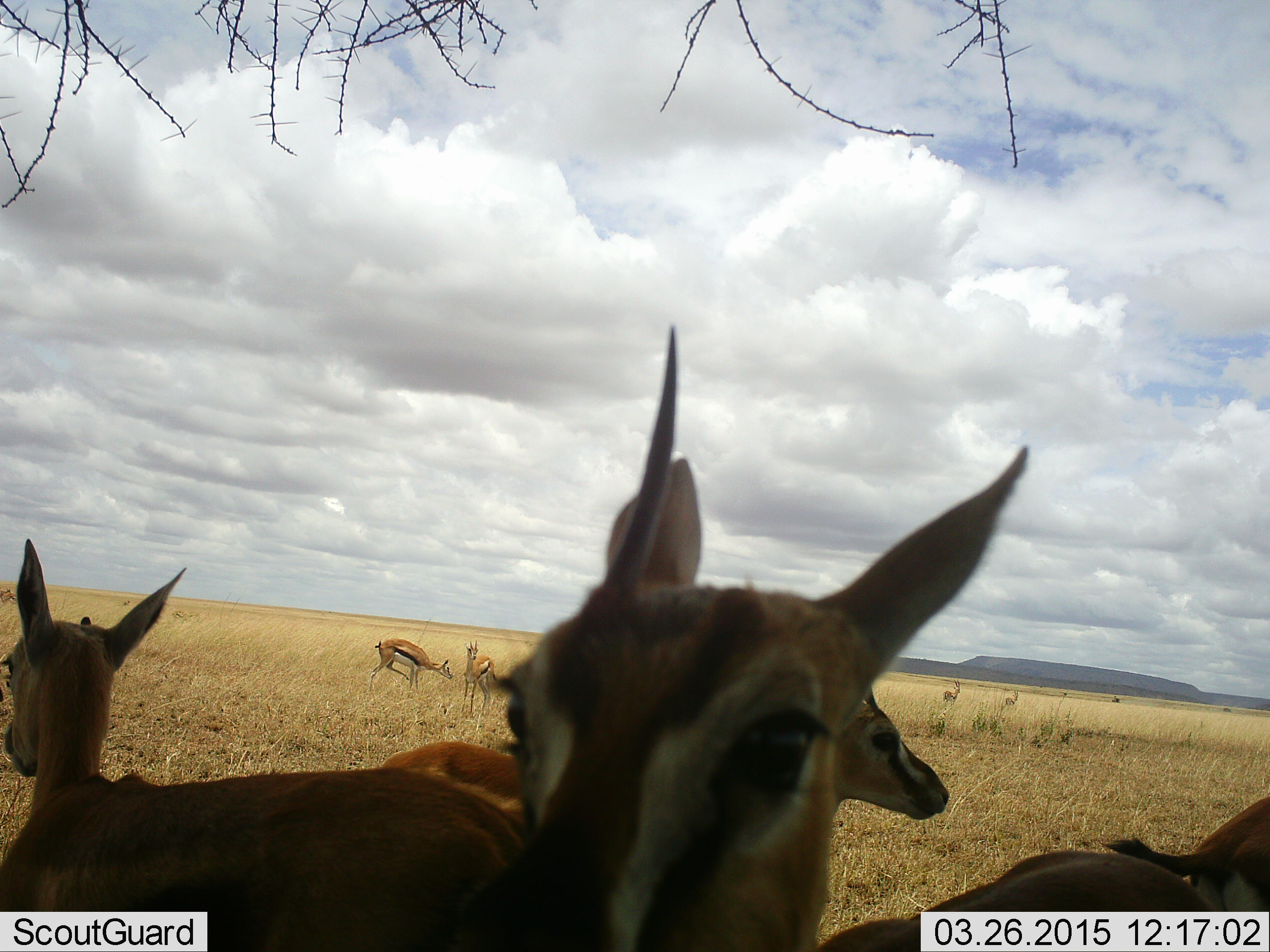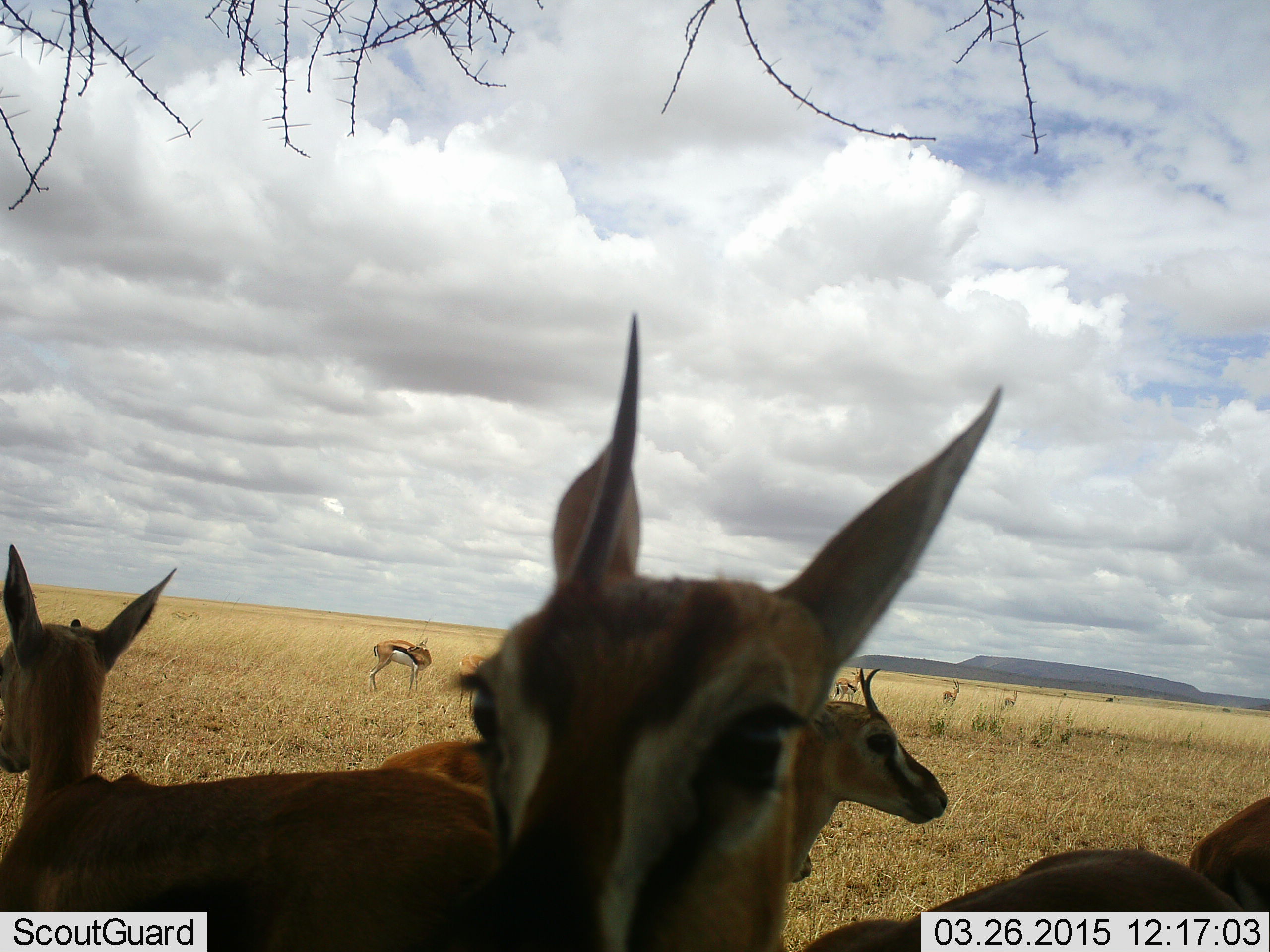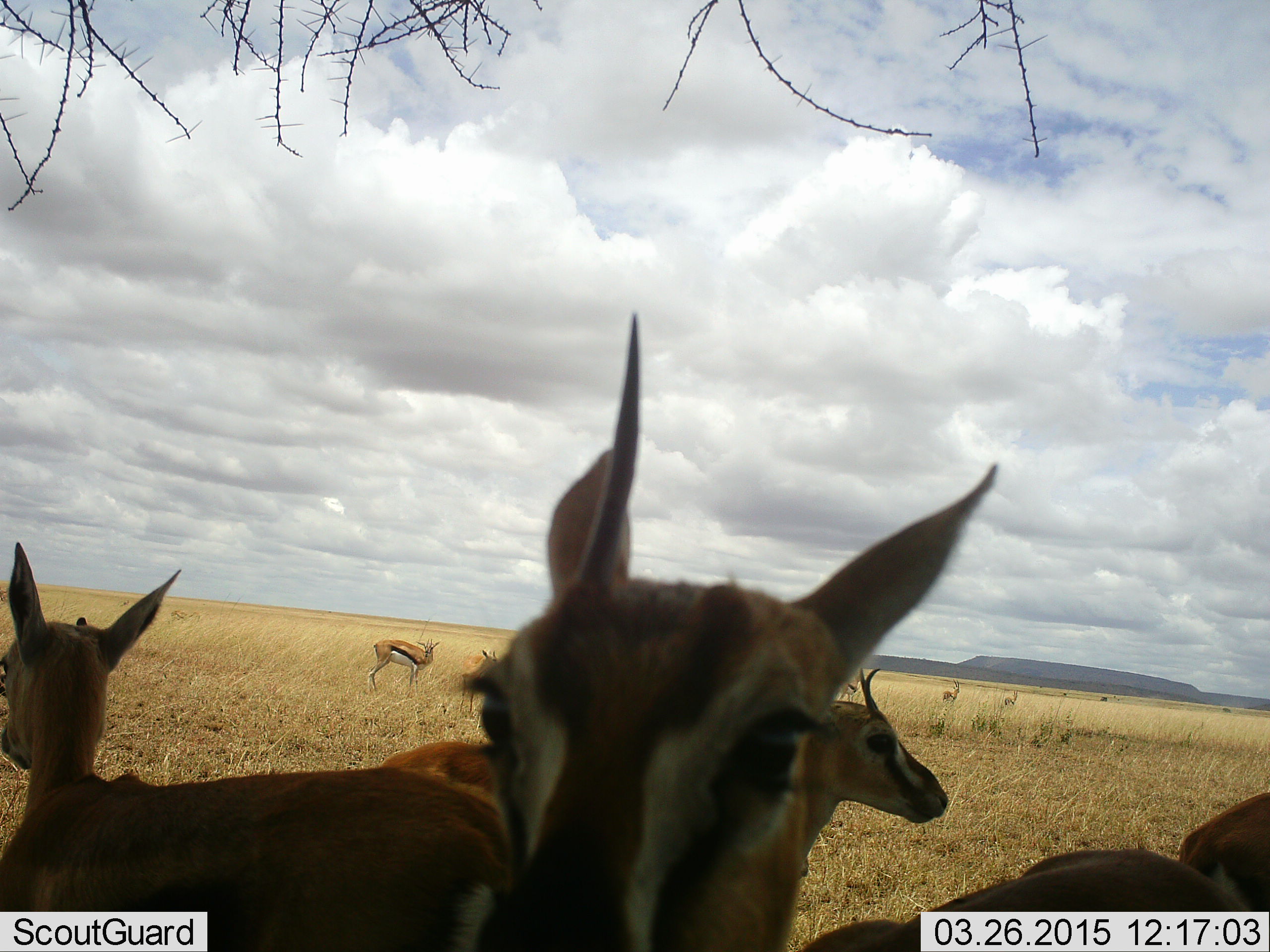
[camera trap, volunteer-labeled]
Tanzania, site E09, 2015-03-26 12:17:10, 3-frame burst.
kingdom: Animalia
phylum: Chordata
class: Mammalia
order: Artiodactyla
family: Bovidae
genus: Eudorcas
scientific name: Eudorcas thomsonii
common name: thomson's gazelle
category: gazellethomsons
Gazellethomsons (thomson's gazelle) (Eudorcas thomsonii), count 9. Behavior (volunteer vote fractions): standing 100%, resting 20%, moving 0%, interacting 10%. Young present (vote fraction): 10%. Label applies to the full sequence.